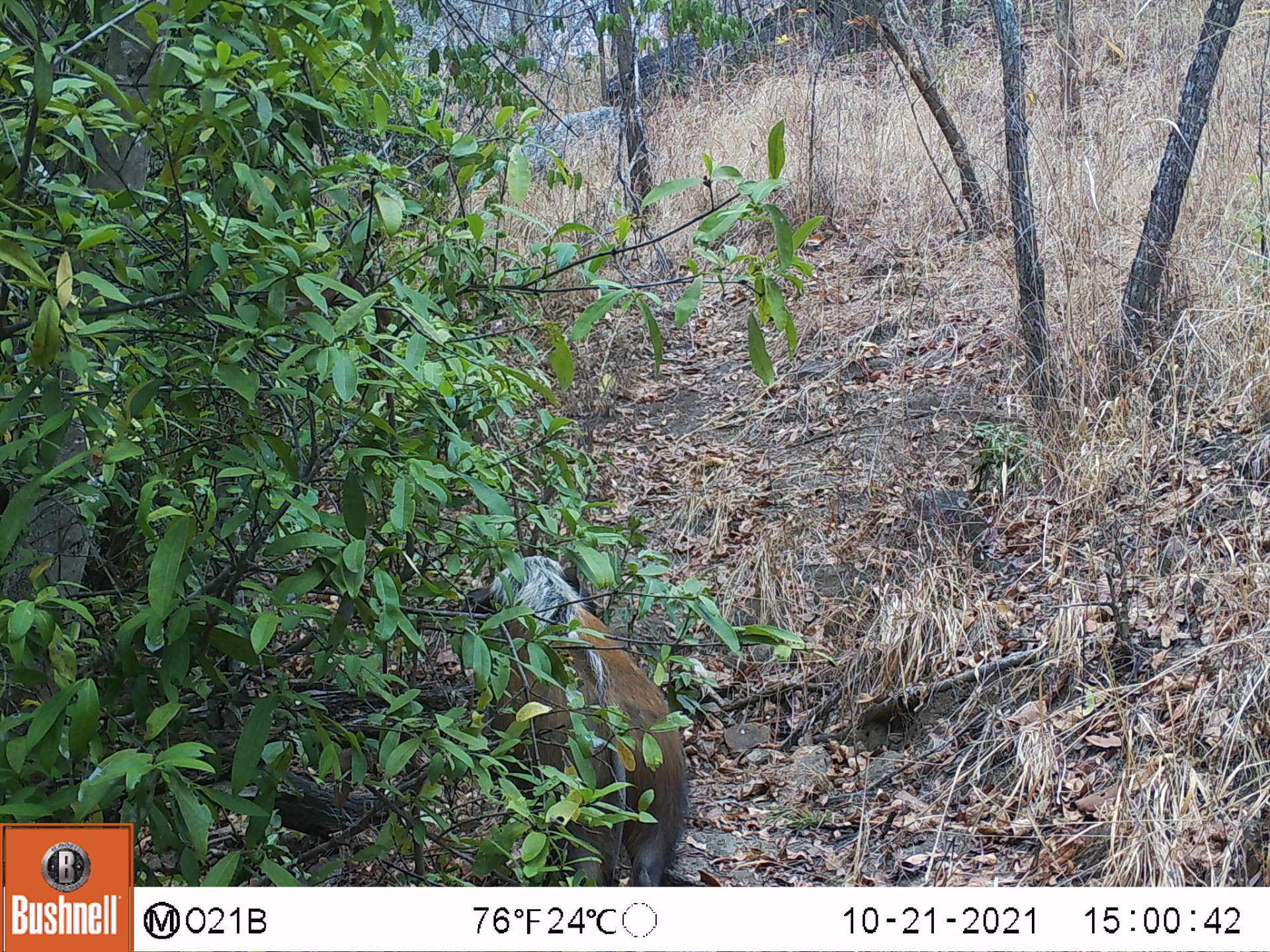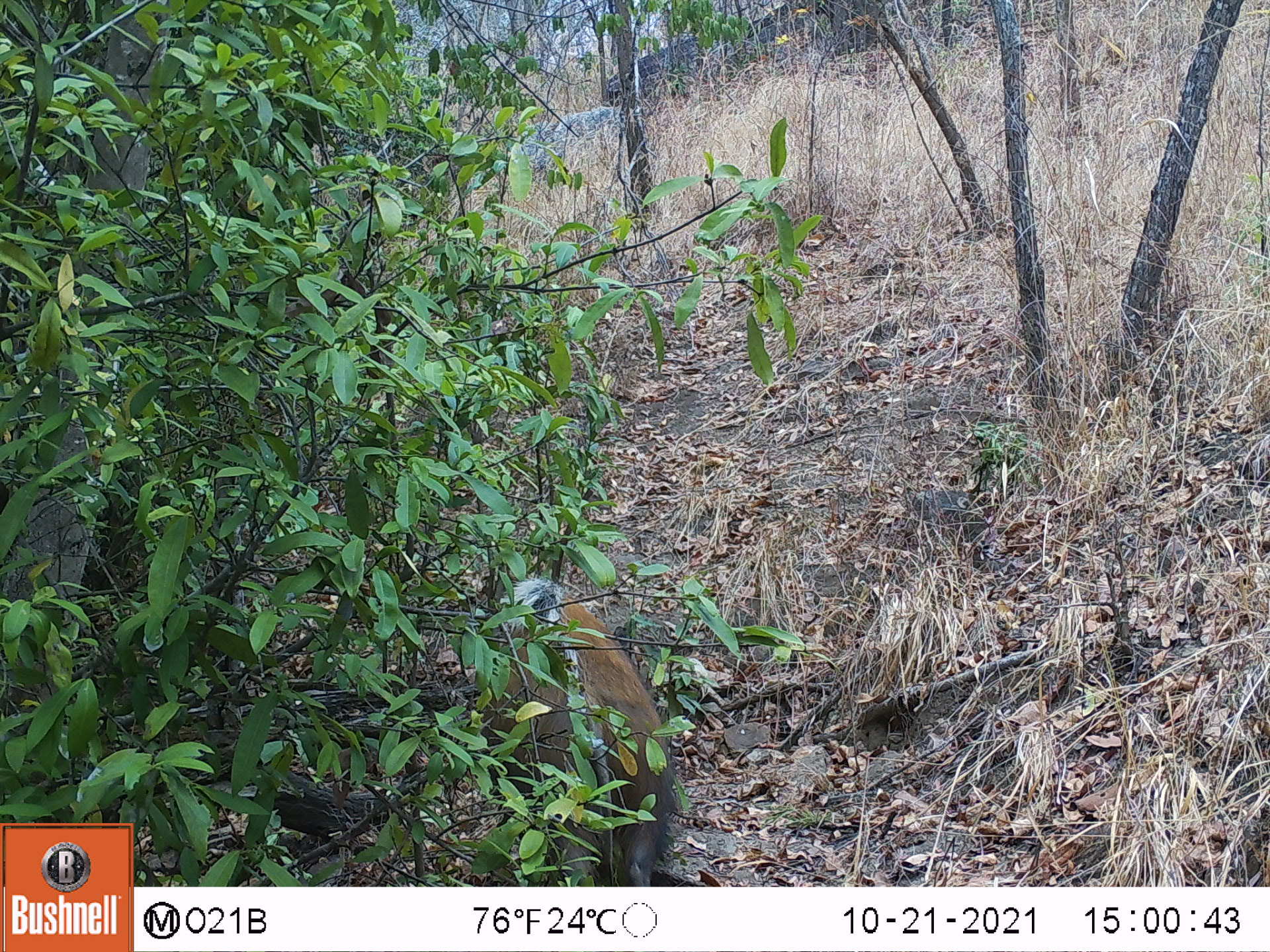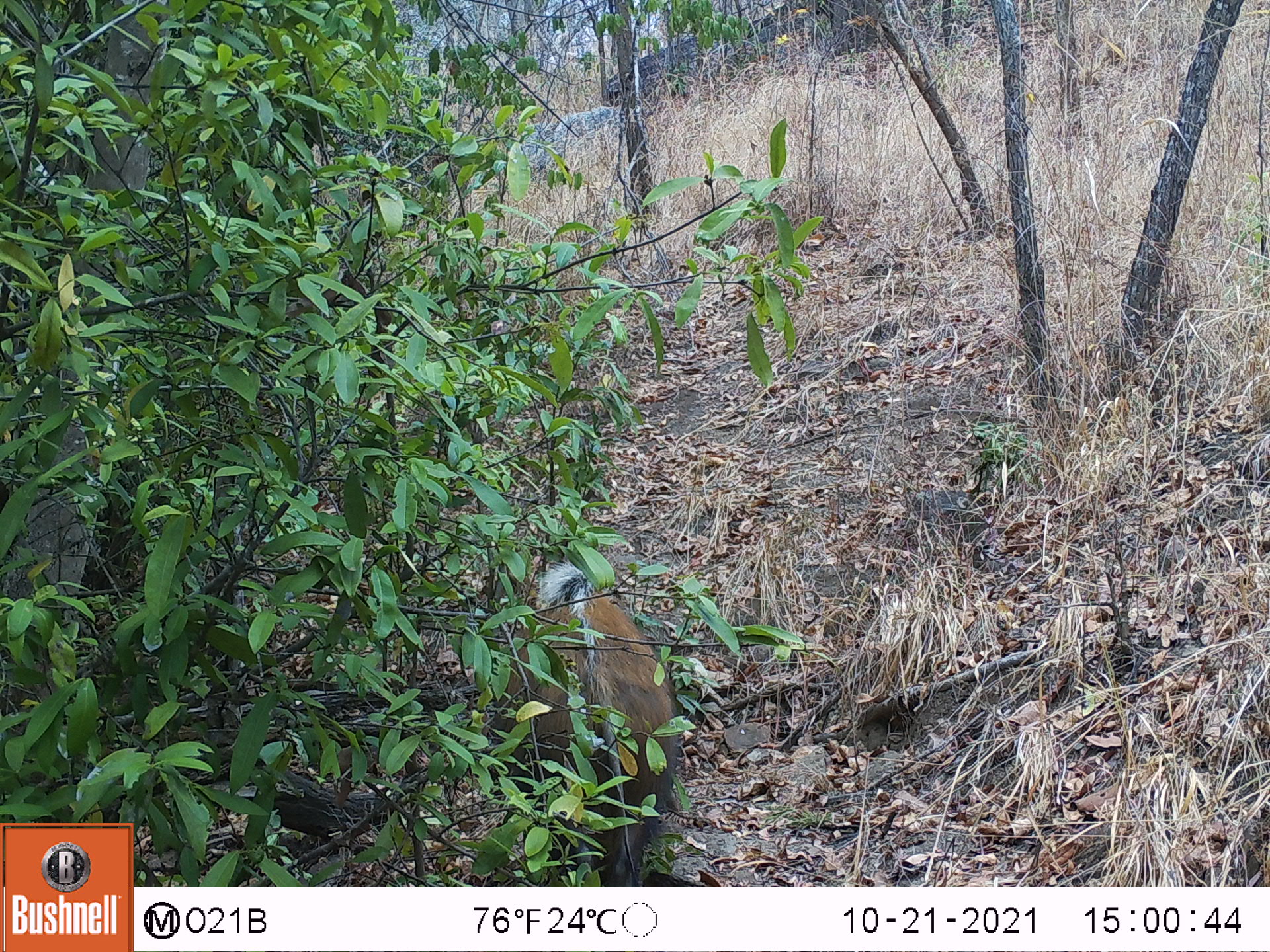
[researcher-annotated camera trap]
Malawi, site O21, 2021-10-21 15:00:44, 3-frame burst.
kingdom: Animalia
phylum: Chordata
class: Mammalia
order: Artiodactyla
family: Suidae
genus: Potamochoerus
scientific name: Potamochoerus larvatus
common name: bushpig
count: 1